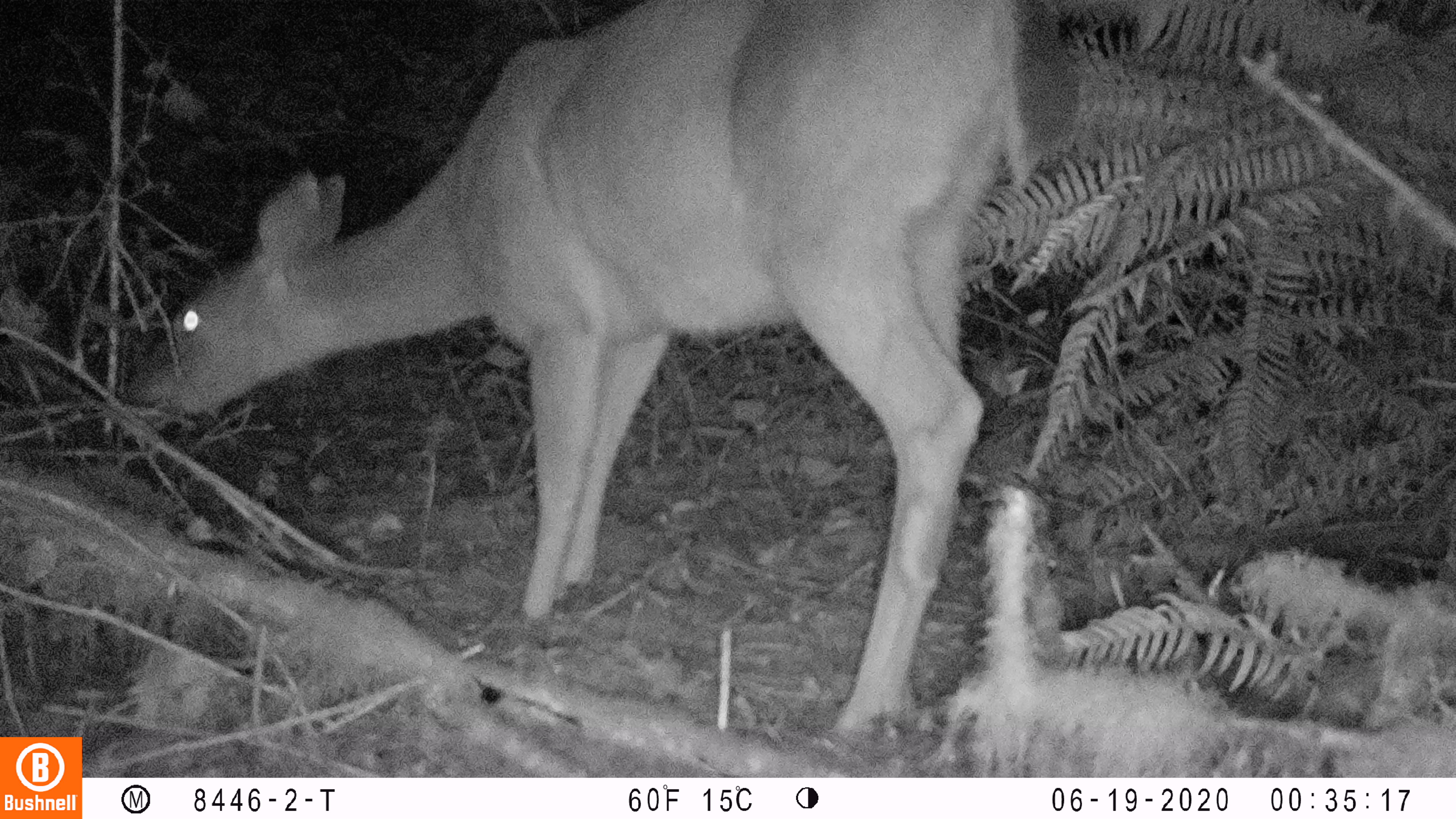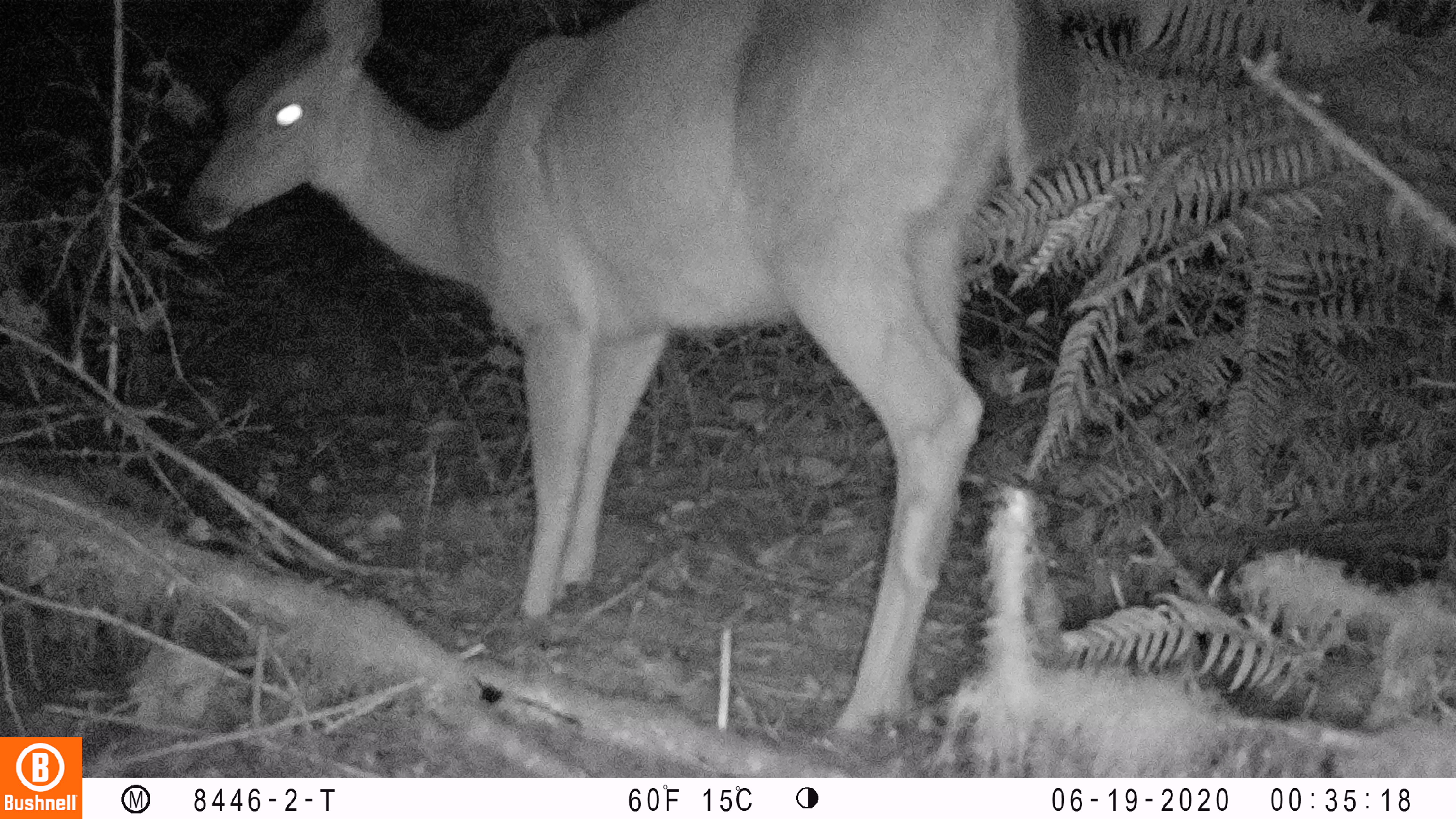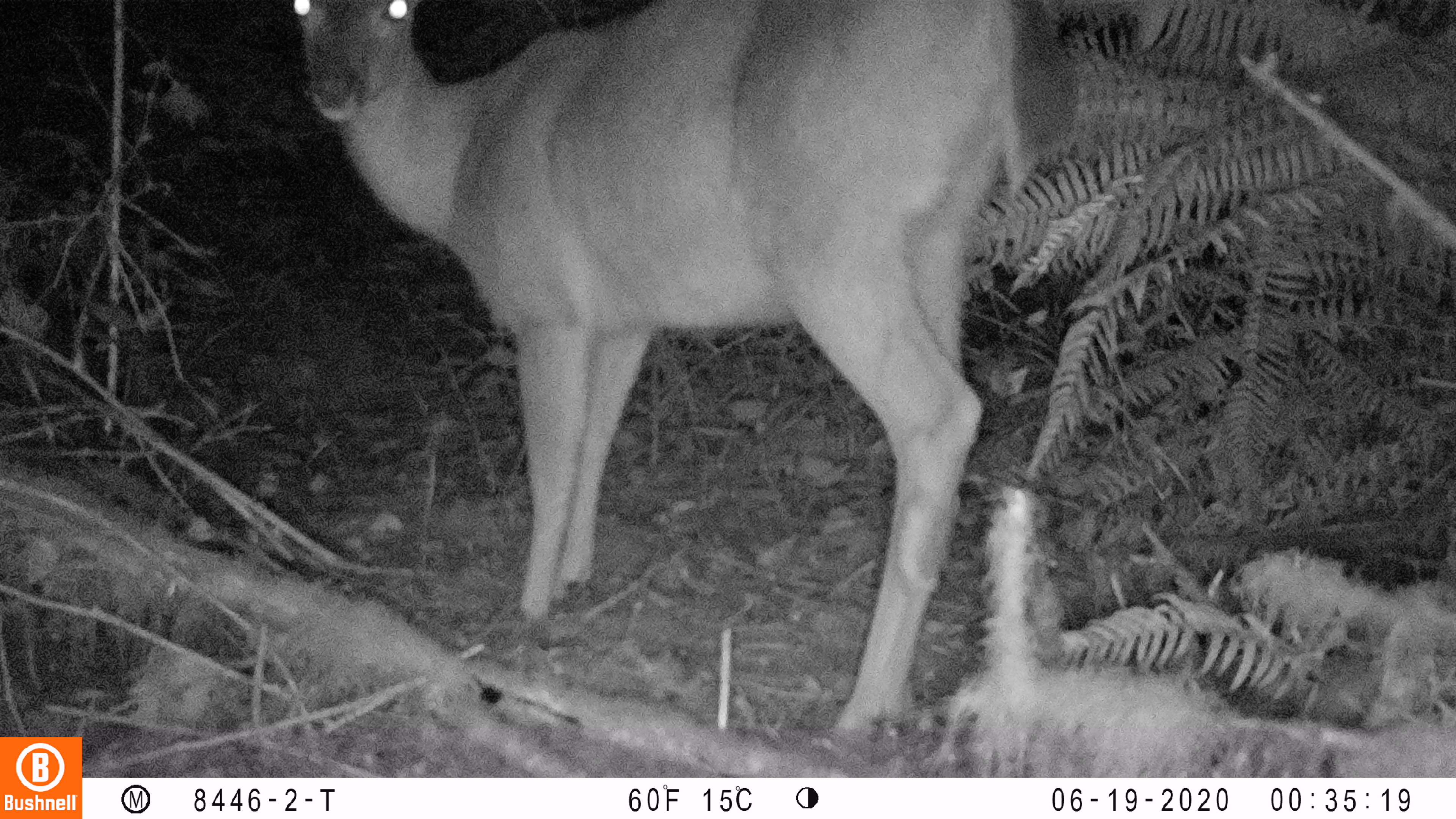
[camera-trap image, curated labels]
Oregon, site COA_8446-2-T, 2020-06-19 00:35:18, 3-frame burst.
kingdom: Animalia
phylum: Chordata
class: Mammalia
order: Artiodactyla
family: Cervidae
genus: Odocoileus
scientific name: Odocoileus hemionus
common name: black-tailed deer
Black-tailed deer (Odocoileus hemionus).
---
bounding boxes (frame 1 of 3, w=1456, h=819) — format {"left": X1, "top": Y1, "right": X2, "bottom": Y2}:
black-tailed deer: {"left": 114, "top": 1, "right": 1085, "bottom": 749}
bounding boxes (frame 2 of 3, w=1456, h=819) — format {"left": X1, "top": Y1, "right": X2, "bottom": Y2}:
black-tailed deer: {"left": 175, "top": 0, "right": 1083, "bottom": 755}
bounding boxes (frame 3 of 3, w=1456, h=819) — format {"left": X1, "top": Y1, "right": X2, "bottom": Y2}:
black-tailed deer: {"left": 292, "top": 2, "right": 1085, "bottom": 747}